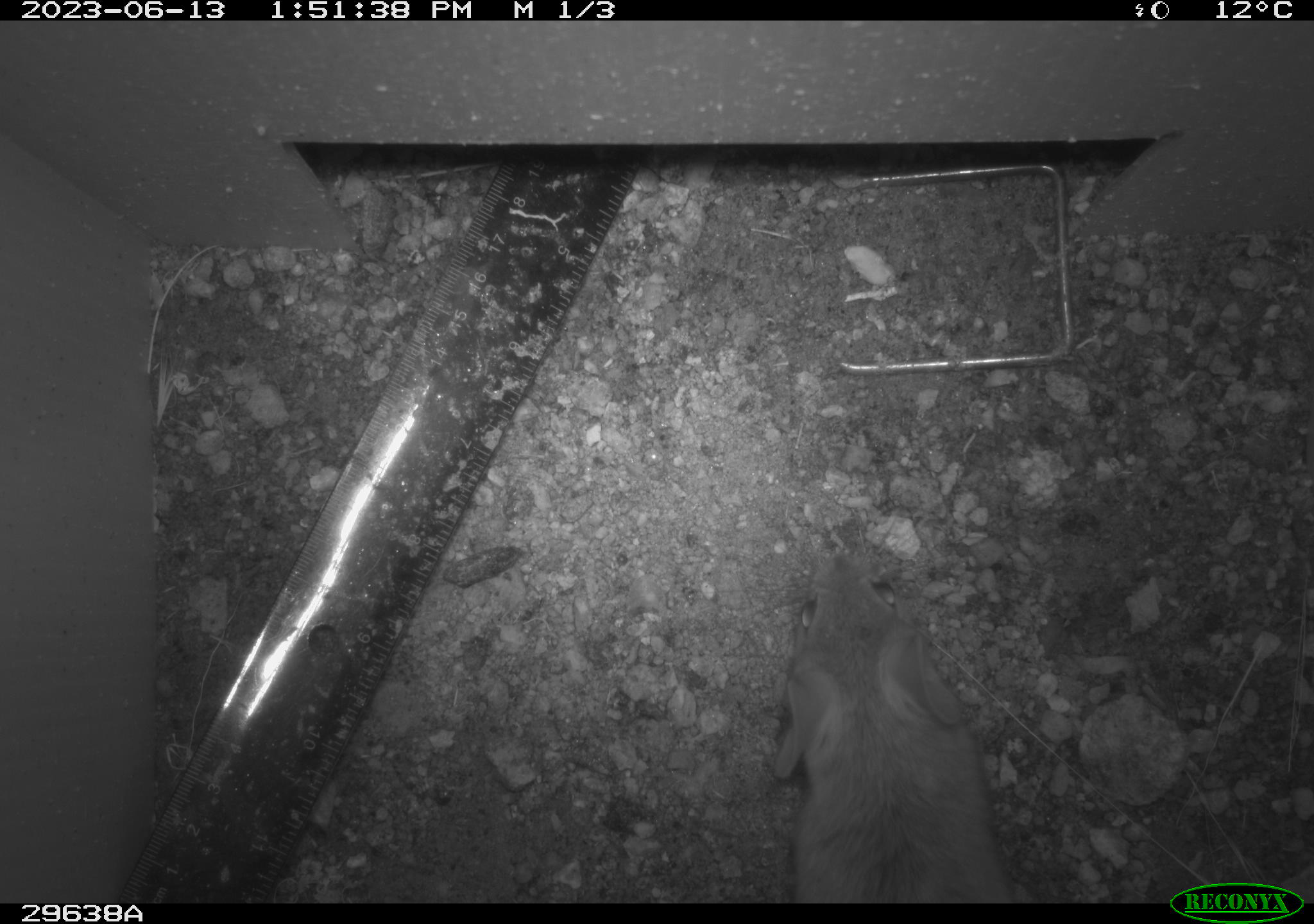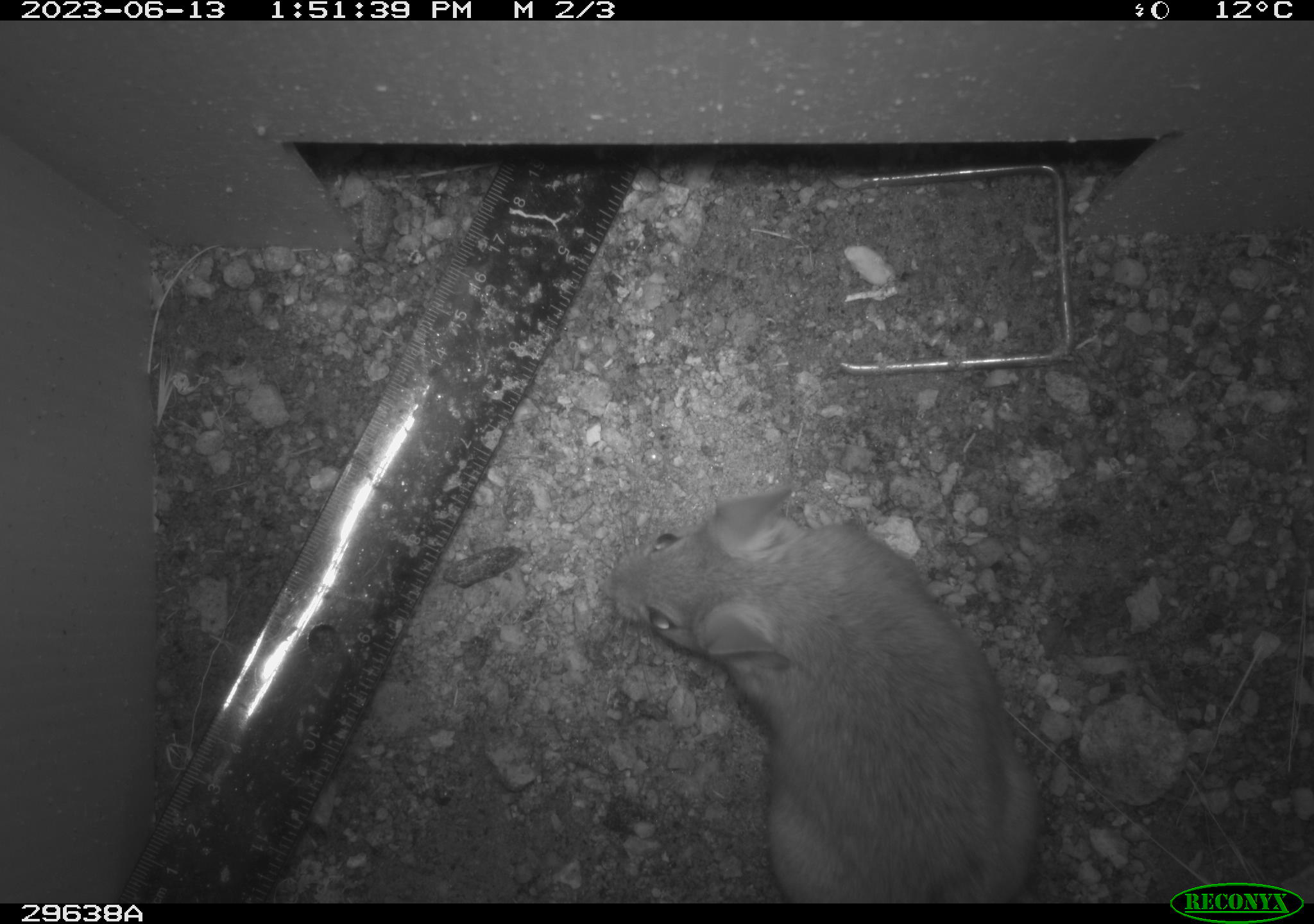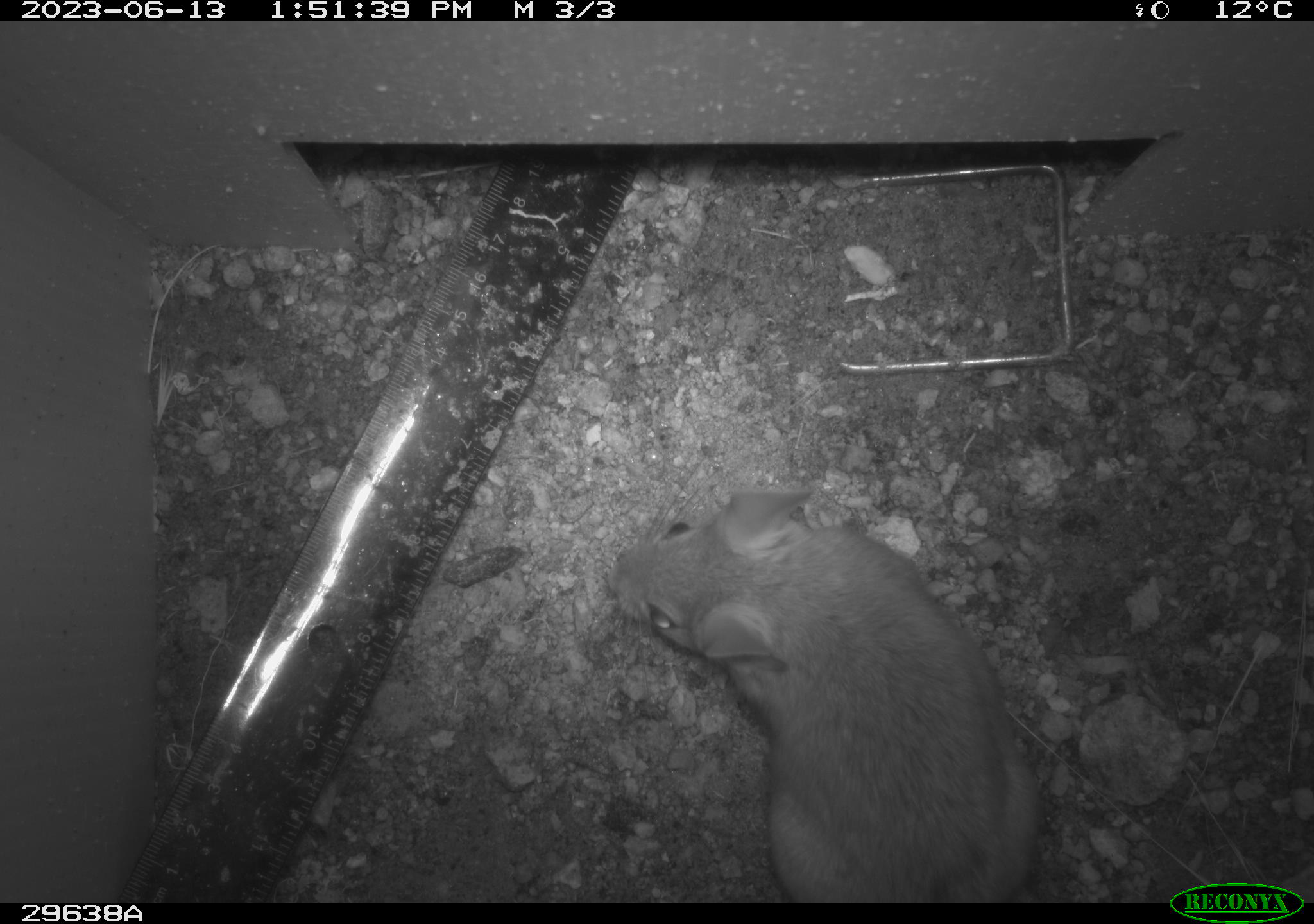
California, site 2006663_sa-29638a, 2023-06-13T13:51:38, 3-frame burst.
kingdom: Animalia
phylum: Chordata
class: Mammalia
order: Rodentia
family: Cricetidae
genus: Neotoma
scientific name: Neotoma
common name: pack rat or woodrat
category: neotoma species